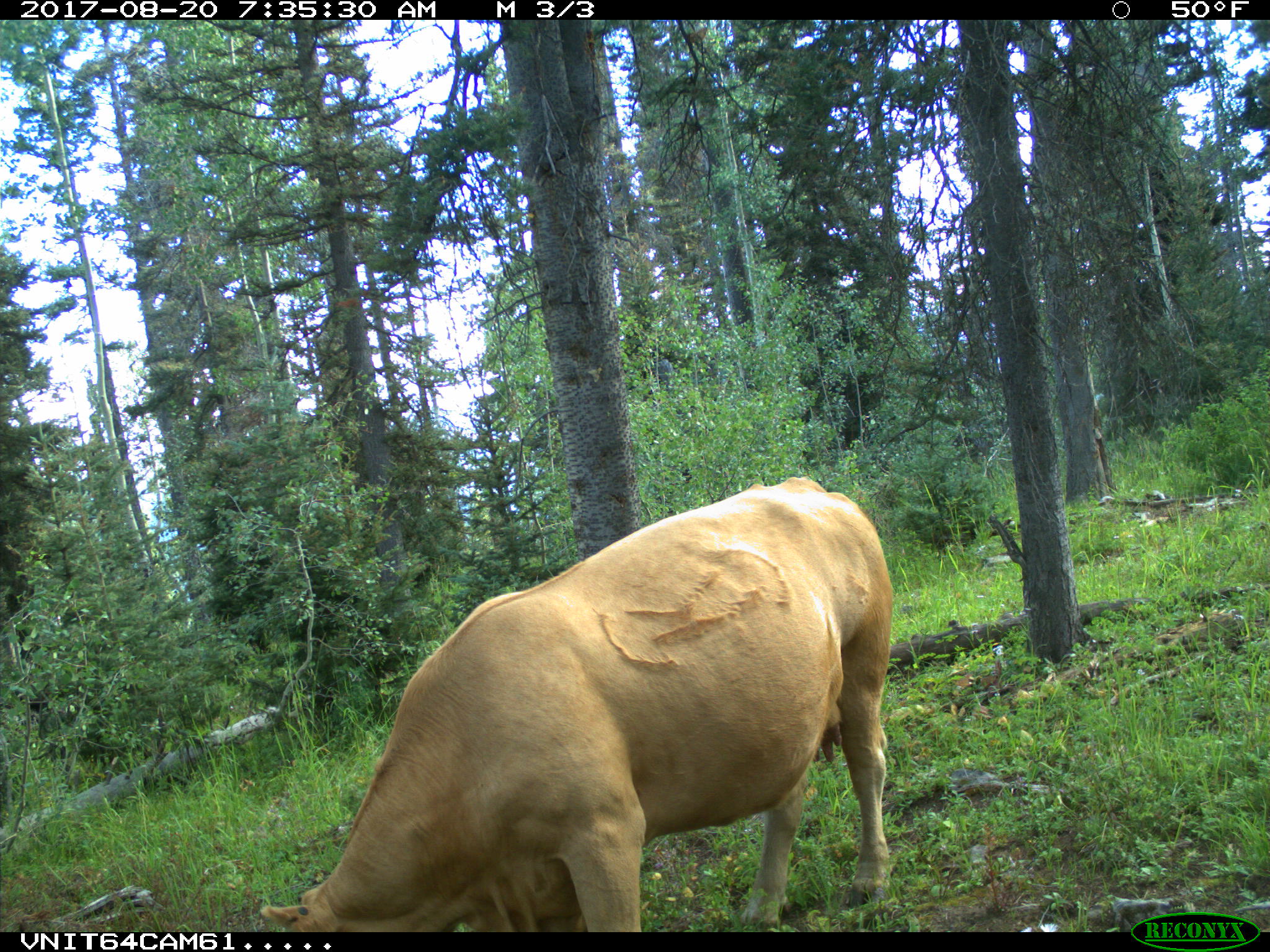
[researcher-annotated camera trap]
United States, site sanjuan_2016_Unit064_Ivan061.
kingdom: Animalia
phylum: Chordata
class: Mammalia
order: Artiodactyla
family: Bovidae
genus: Bos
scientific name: Bos taurus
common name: domestic cow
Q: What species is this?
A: Bos taurus (domestic cow).